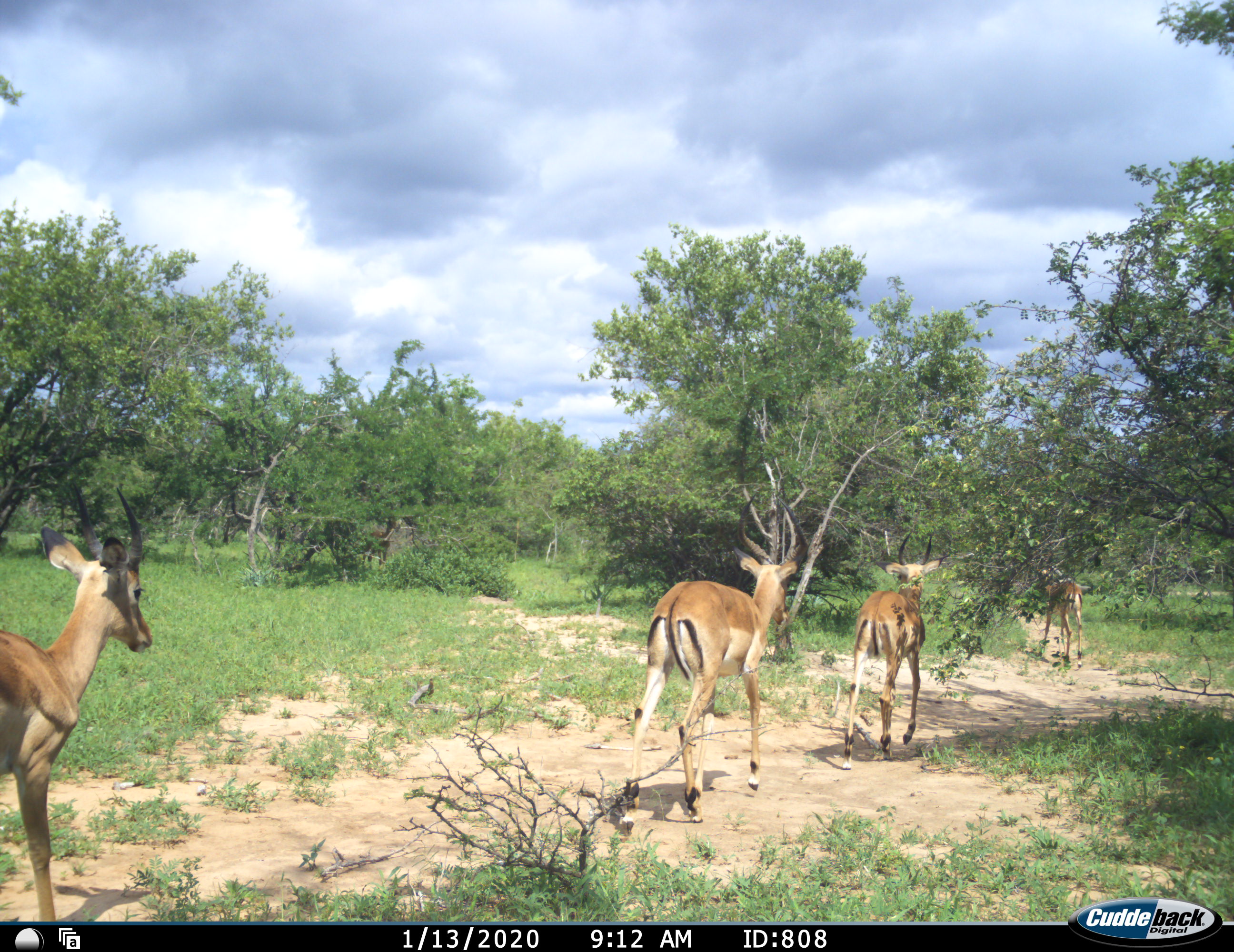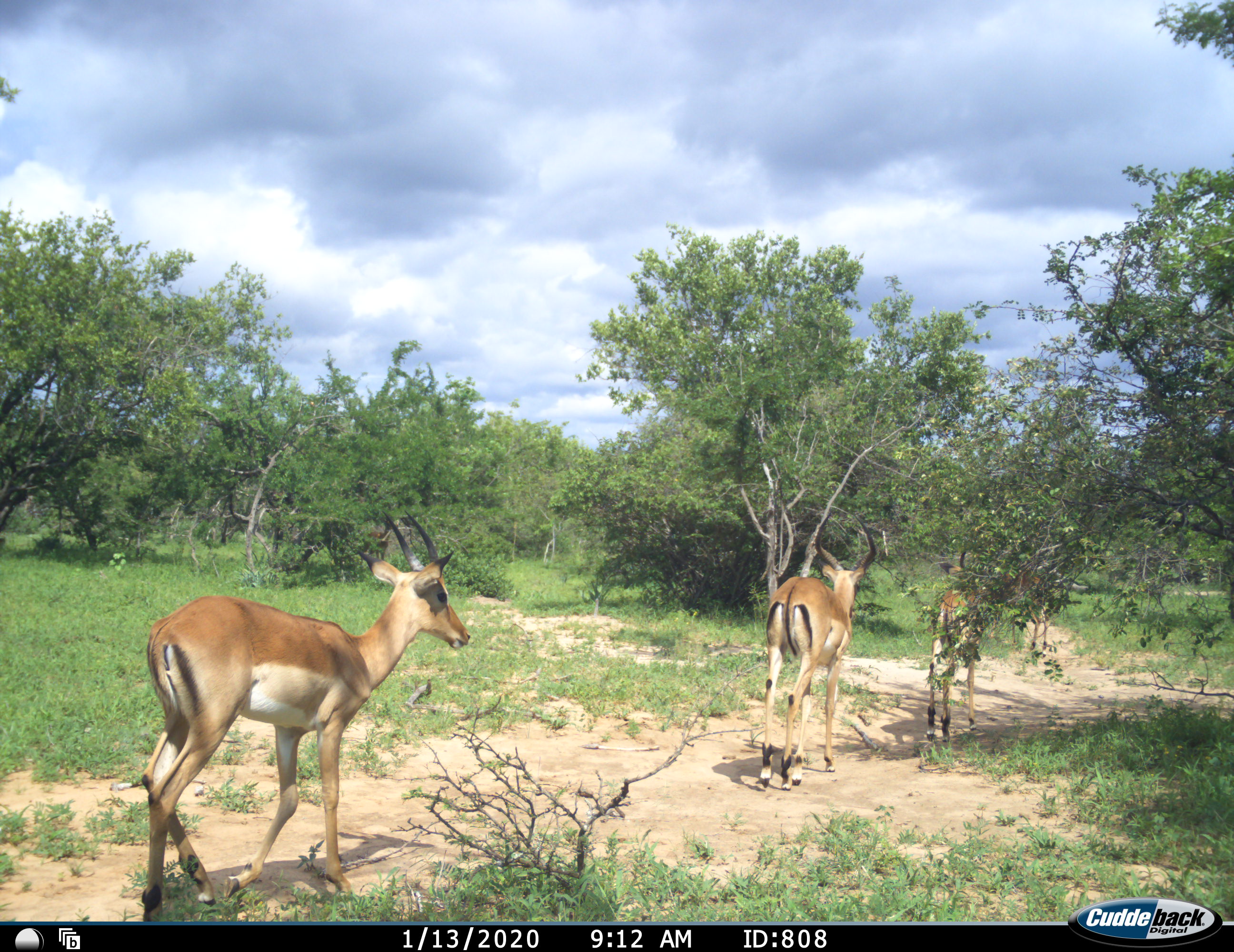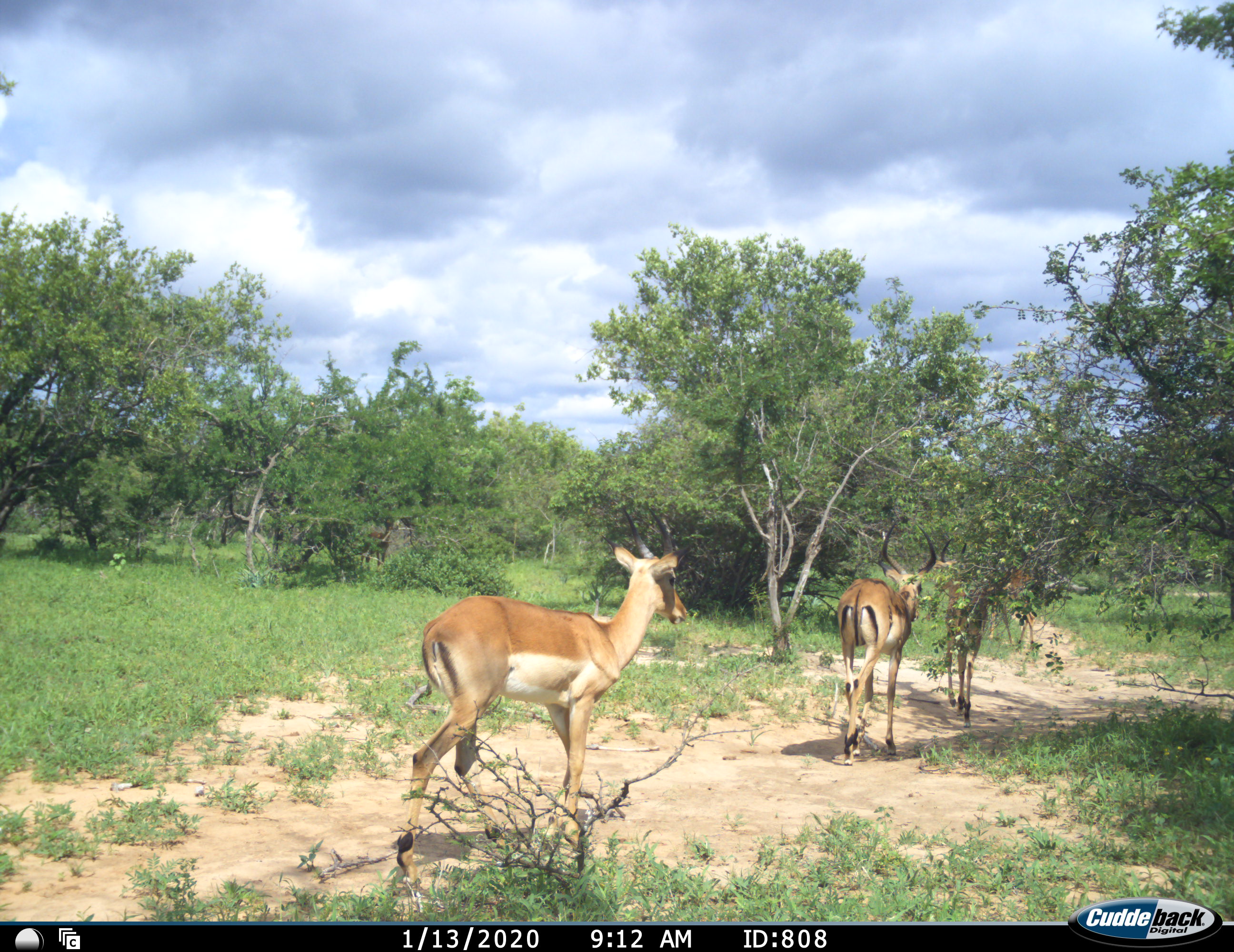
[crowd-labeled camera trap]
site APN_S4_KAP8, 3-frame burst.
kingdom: Animalia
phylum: Chordata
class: Mammalia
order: Artiodactyla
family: Bovidae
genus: Aepyceros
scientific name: Aepyceros melampus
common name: impala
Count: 4.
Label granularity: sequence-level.